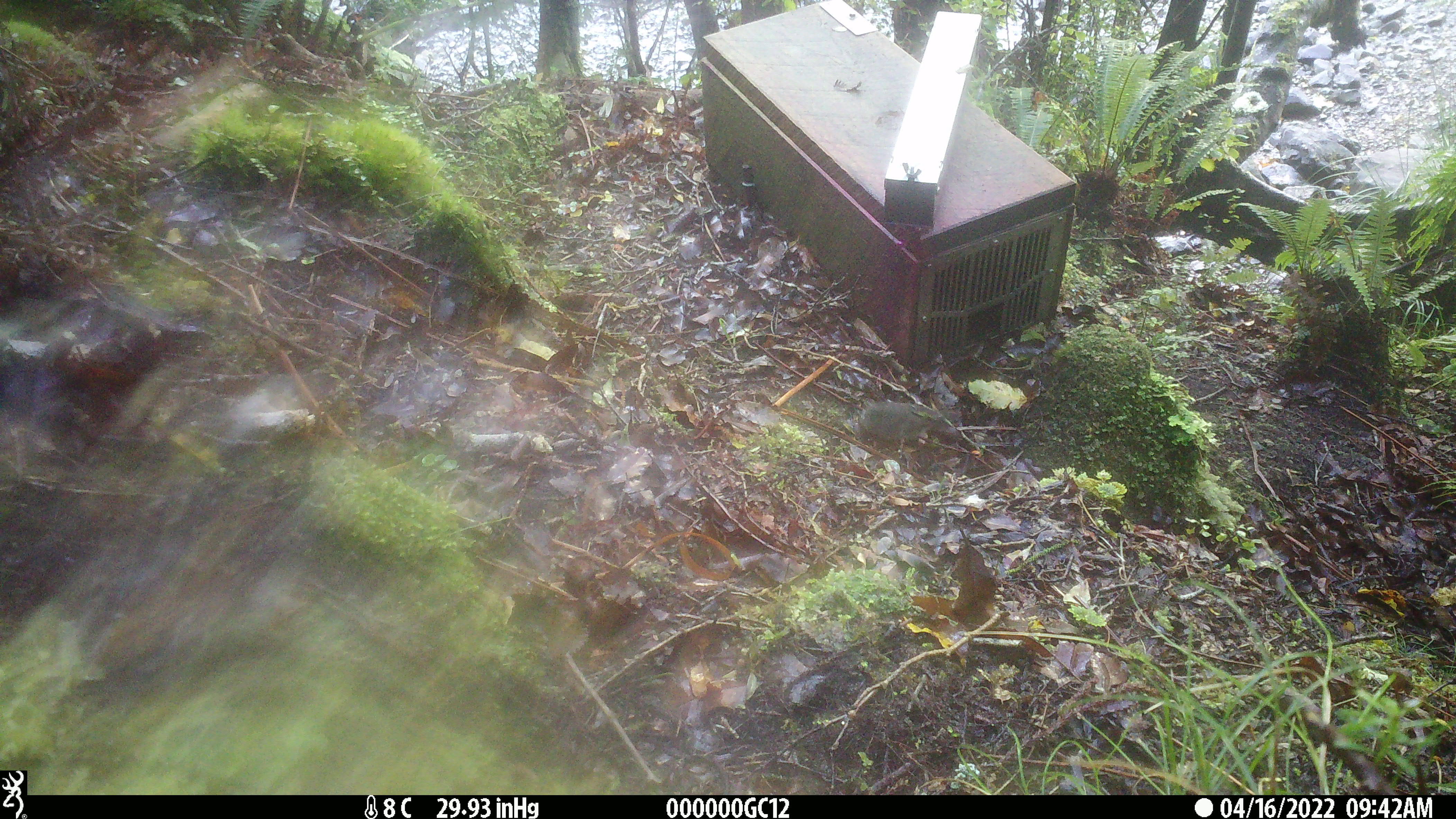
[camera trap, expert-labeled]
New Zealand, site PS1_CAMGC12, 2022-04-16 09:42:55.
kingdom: Animalia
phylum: Chordata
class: Mammalia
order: Rodentia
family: Muridae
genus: Mus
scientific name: Mus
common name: mouse